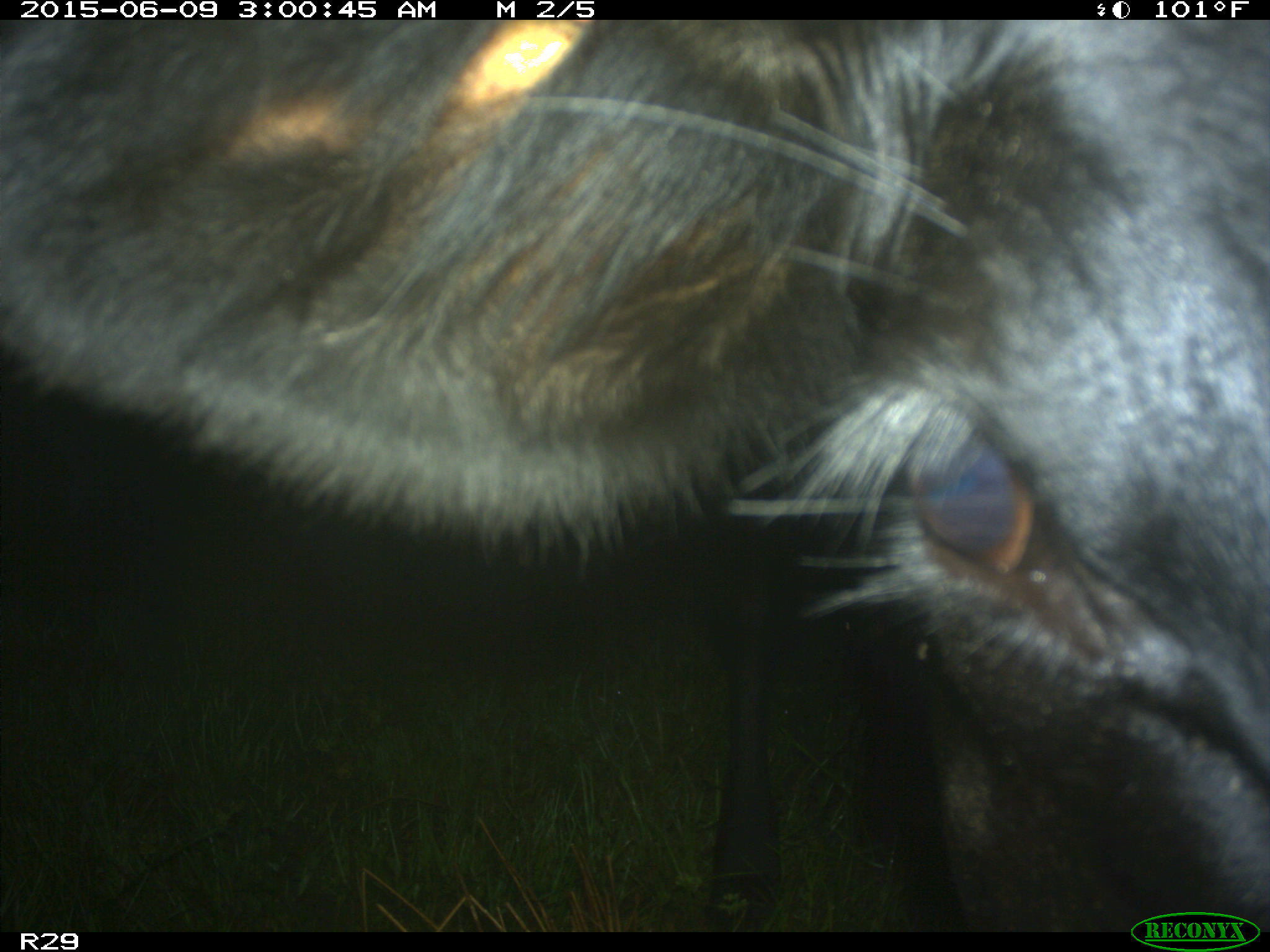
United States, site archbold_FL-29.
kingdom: Animalia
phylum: Chordata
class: Mammalia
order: Artiodactyla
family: Bovidae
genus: Bos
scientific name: Bos taurus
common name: domestic cow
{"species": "Bos taurus (domestic cow)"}